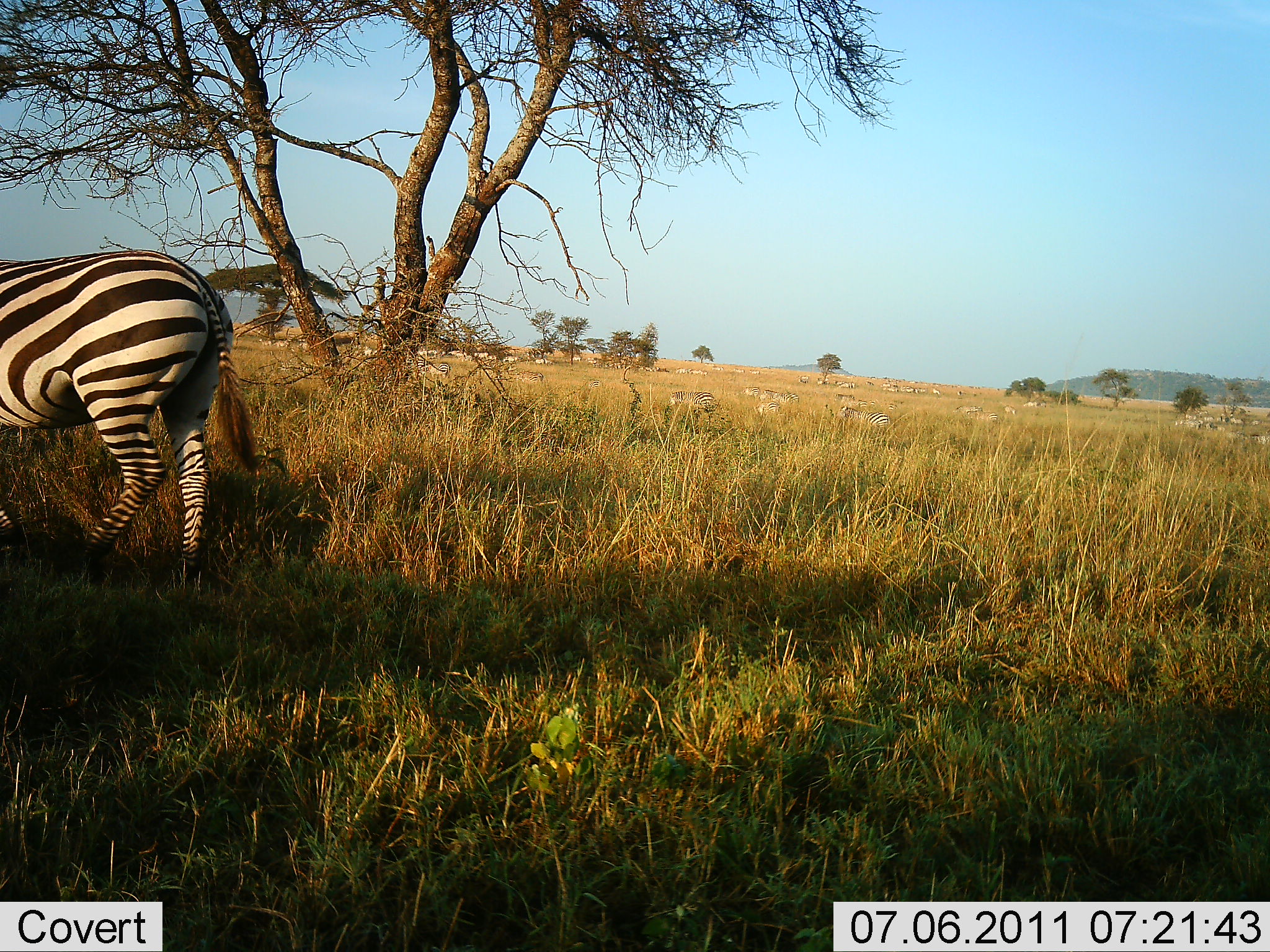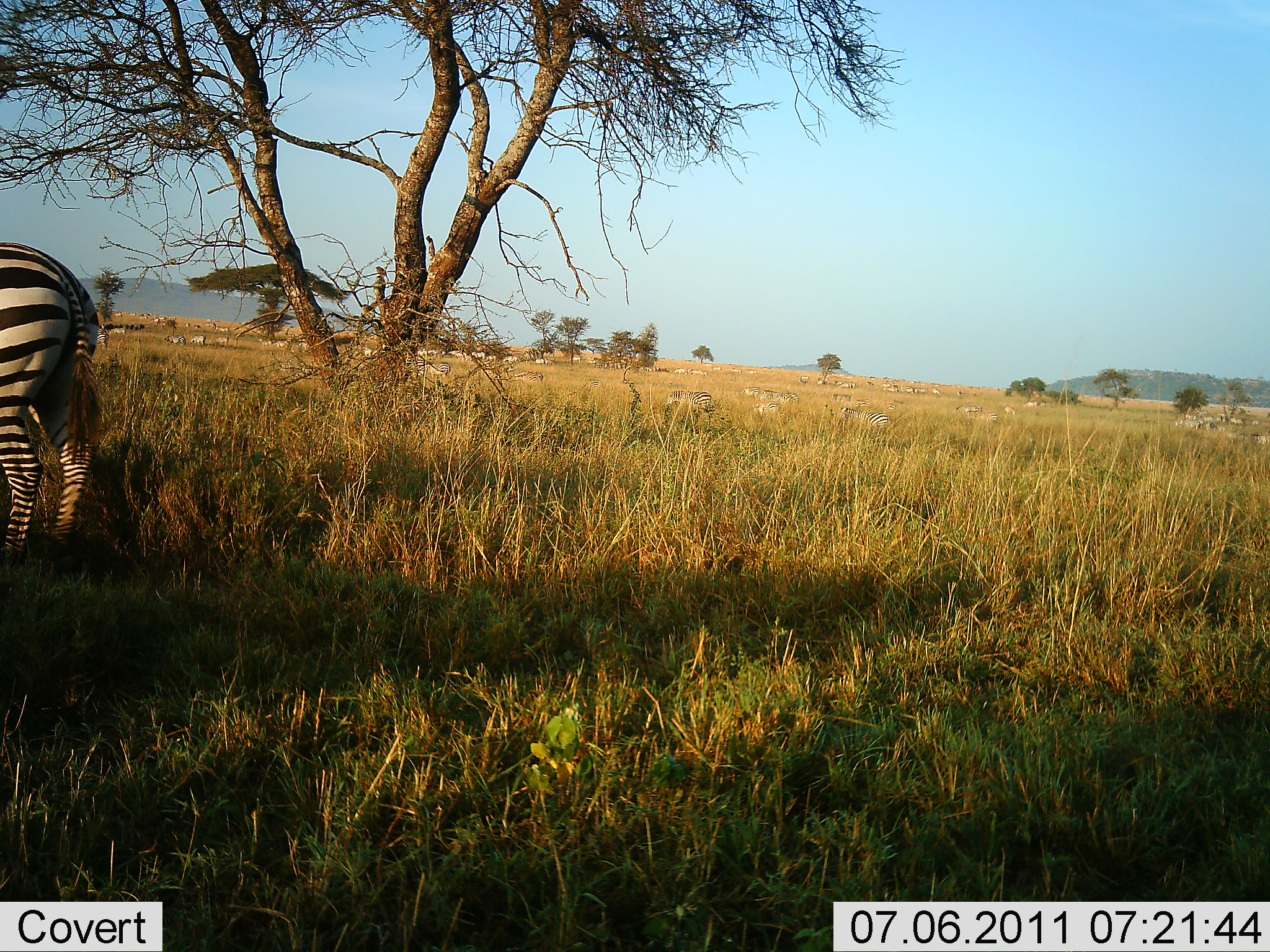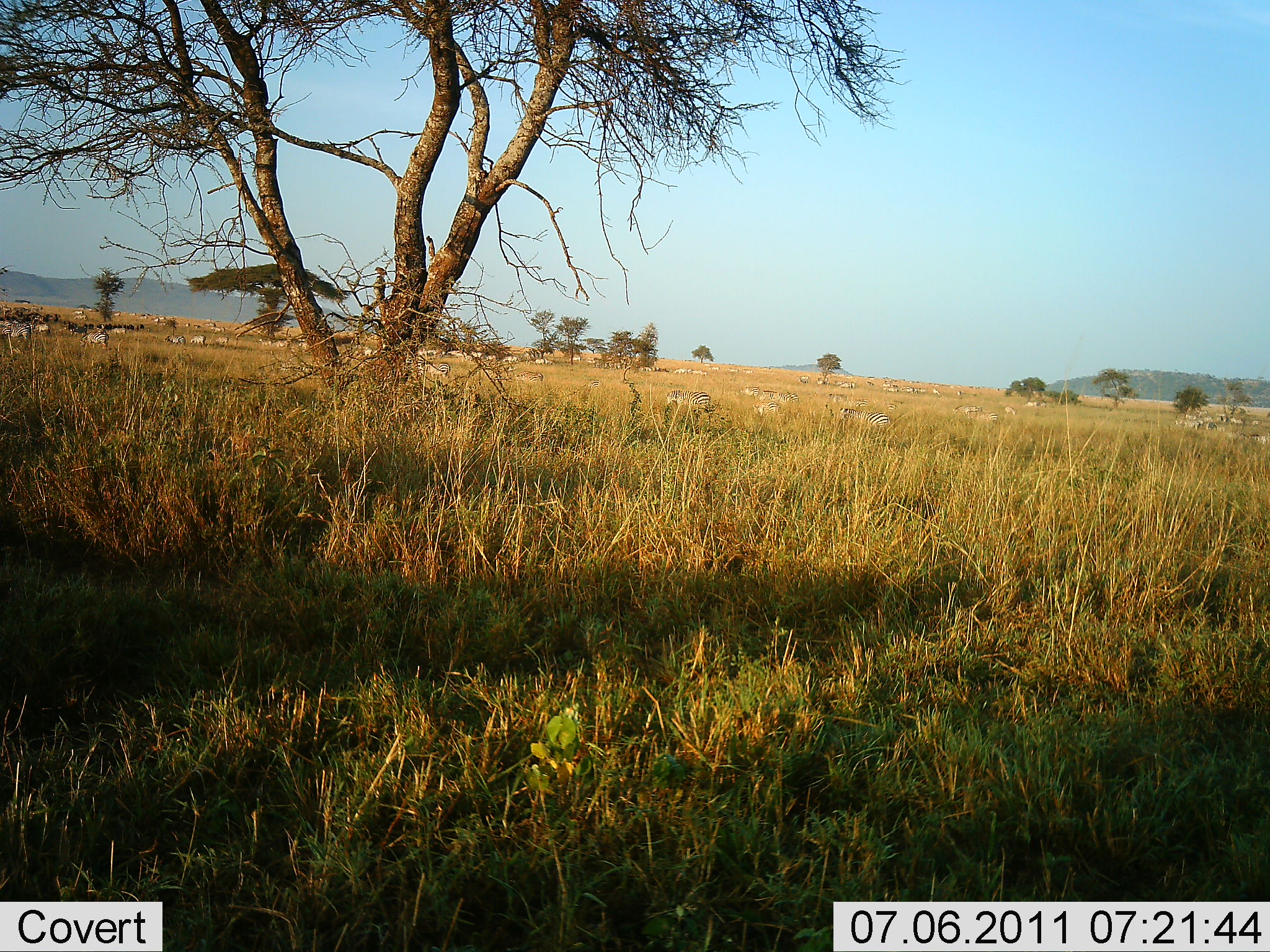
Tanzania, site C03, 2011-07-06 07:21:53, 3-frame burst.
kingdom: Animalia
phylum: Chordata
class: Mammalia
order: Perissodactyla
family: Equidae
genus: Equus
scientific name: Equus quagga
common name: plains zebra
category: zebra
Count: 11-50.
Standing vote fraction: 45%.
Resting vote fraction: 9%.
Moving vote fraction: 91%.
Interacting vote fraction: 9%.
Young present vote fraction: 0%.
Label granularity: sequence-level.